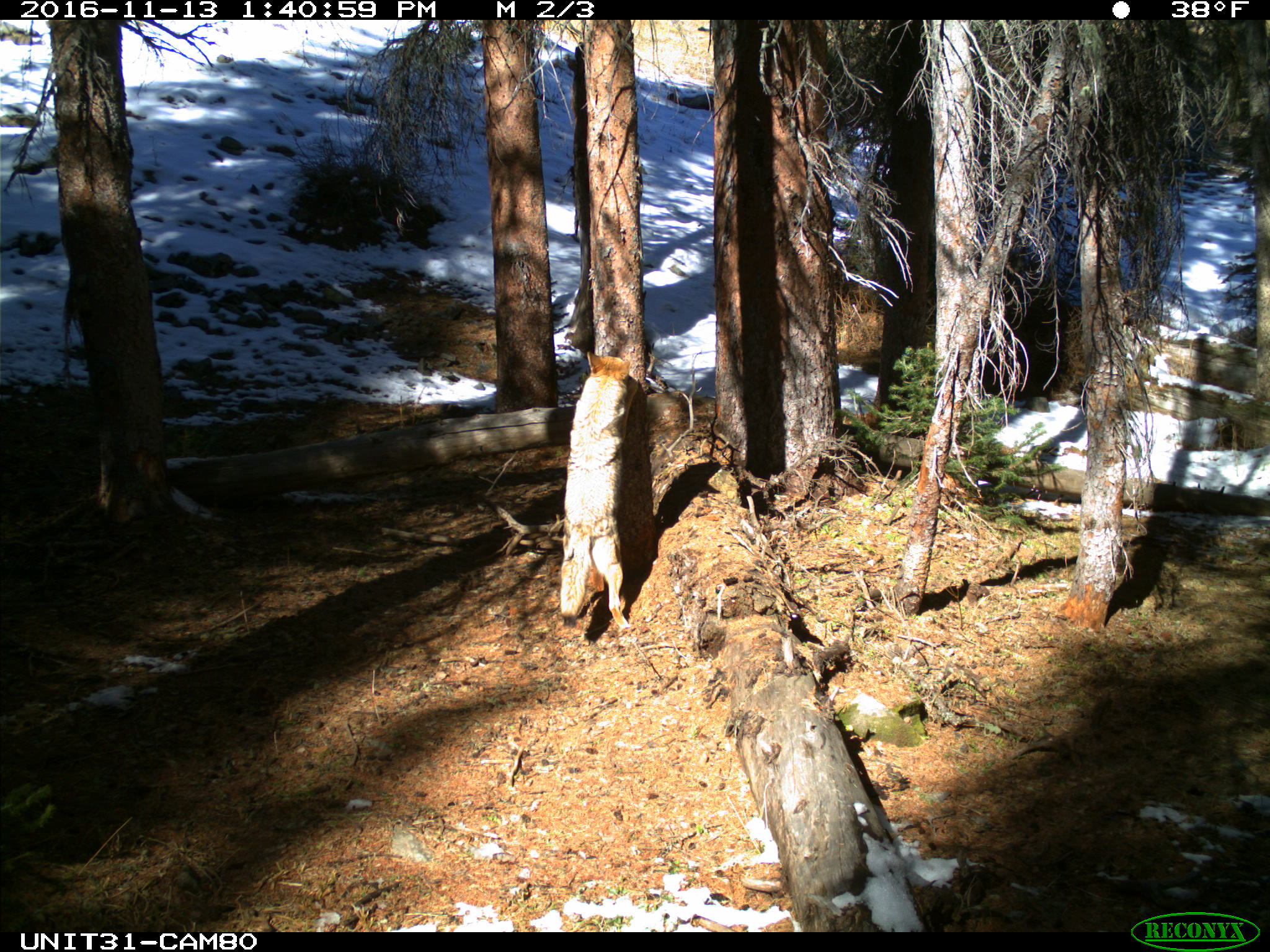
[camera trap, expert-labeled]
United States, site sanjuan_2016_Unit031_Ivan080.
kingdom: Animalia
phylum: Chordata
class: Mammalia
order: Carnivora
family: Canidae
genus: Canis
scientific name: Canis latrans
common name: coyote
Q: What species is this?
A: Canis latrans (coyote).